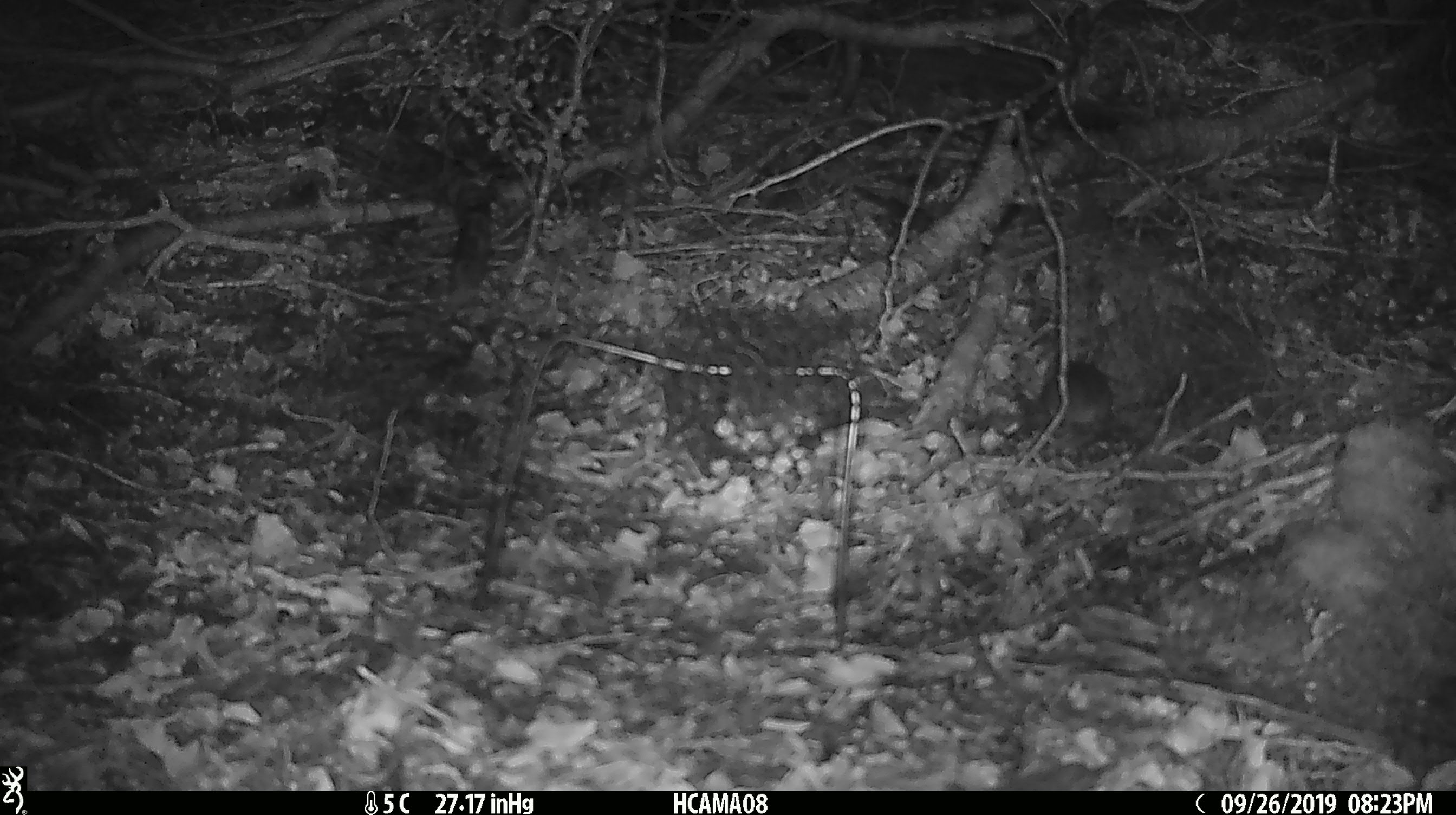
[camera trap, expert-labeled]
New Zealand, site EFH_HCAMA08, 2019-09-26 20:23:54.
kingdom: Animalia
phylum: Chordata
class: Mammalia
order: Rodentia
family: Muridae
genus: Mus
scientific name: Mus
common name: mouse